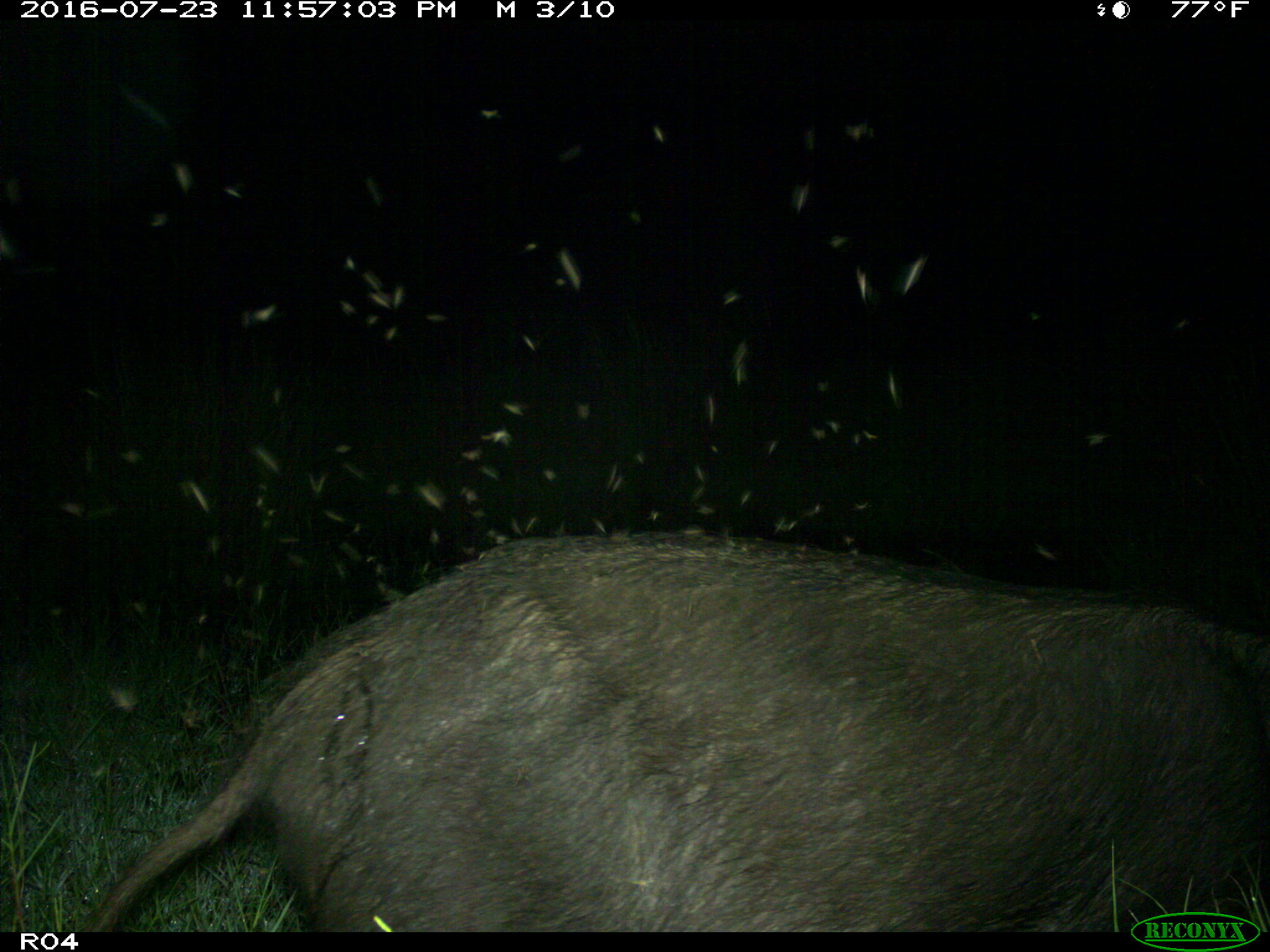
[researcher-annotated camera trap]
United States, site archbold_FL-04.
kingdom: Animalia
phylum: Chordata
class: Mammalia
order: Artiodactyla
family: Suidae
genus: Sus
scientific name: Sus scrofa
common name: wild boar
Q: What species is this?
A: Sus scrofa (wild boar).